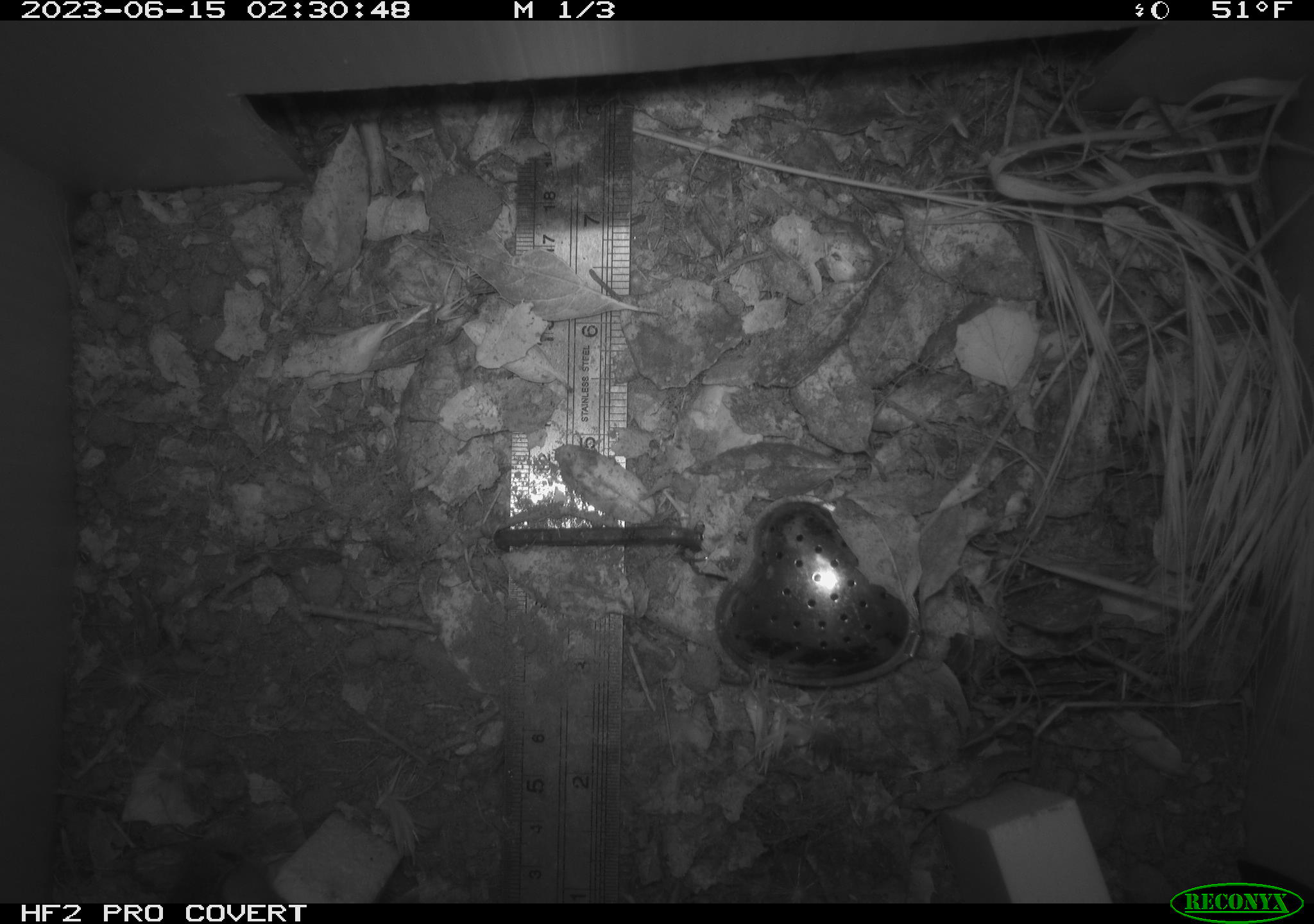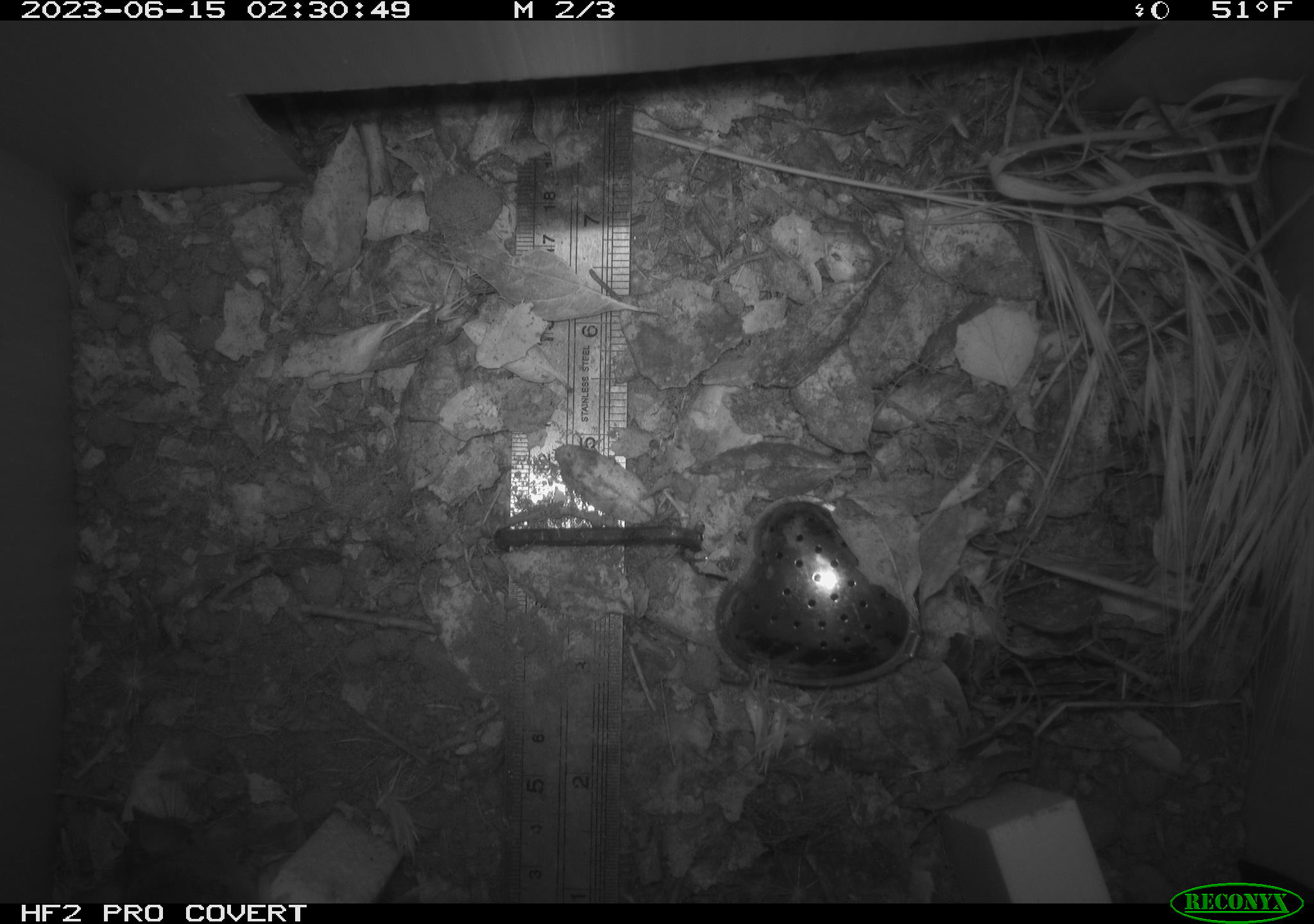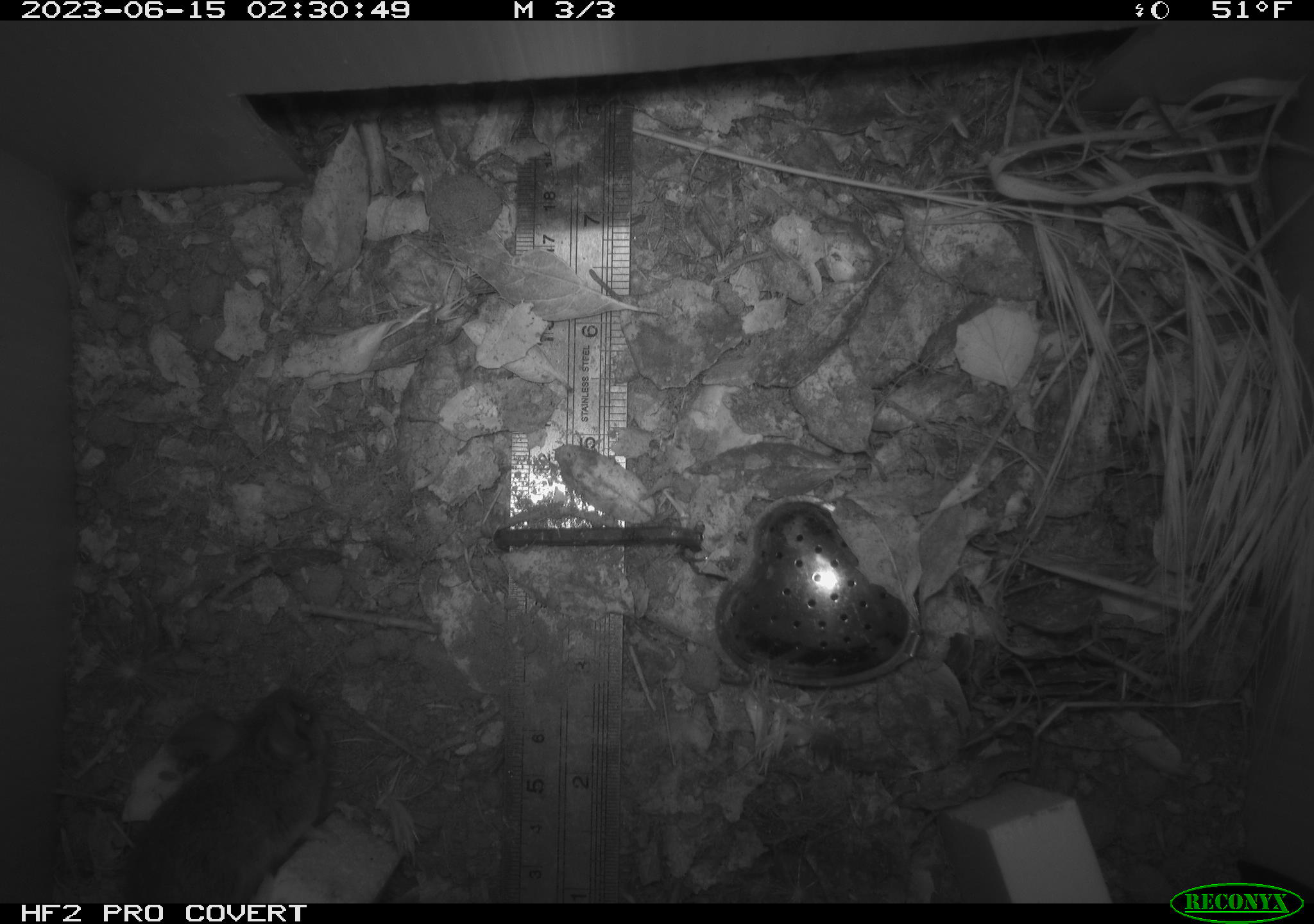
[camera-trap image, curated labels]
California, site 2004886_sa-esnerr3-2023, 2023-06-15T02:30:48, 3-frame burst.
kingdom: Animalia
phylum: Chordata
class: Mammalia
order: Rodentia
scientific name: Rodentia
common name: mouse species